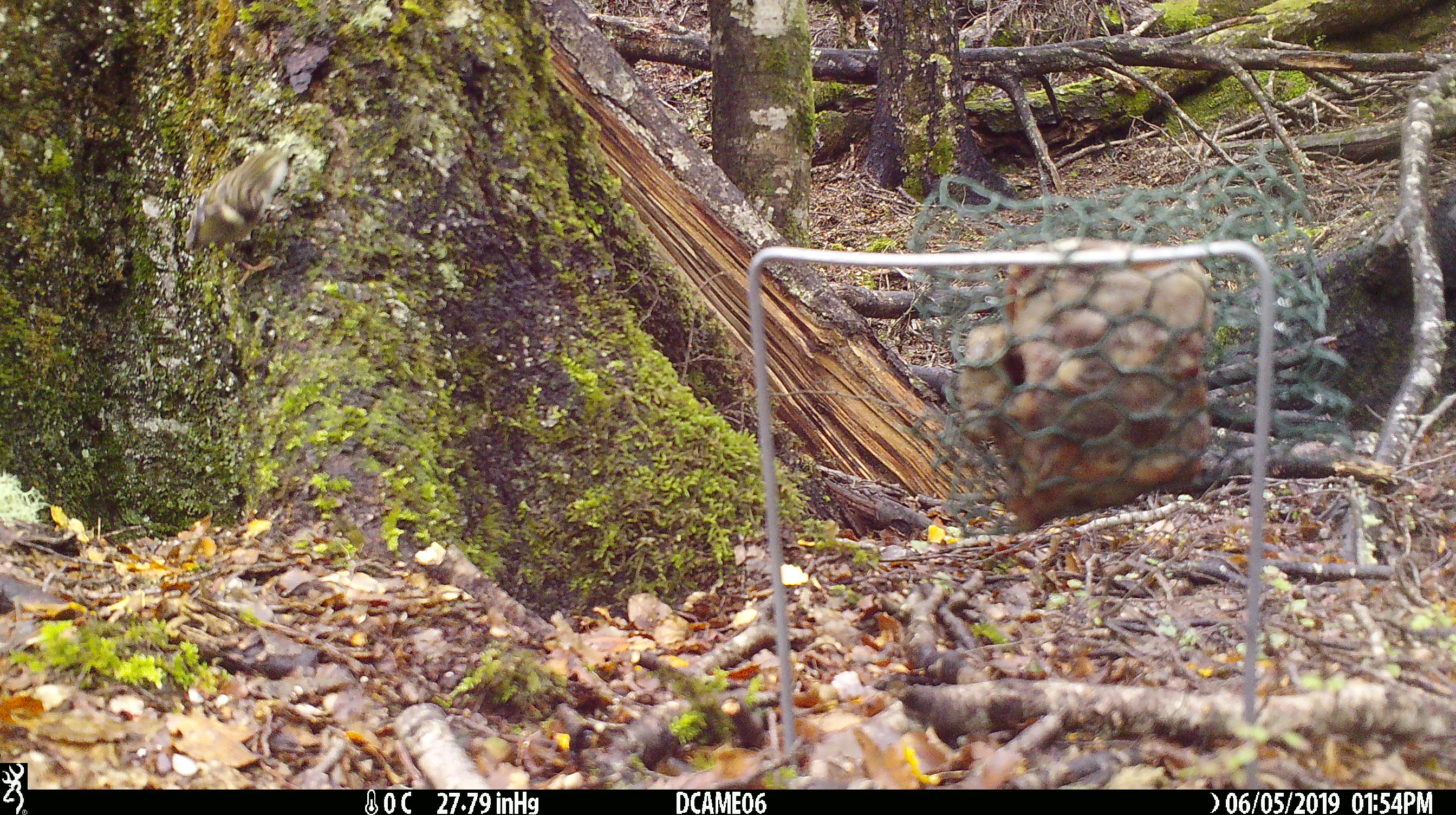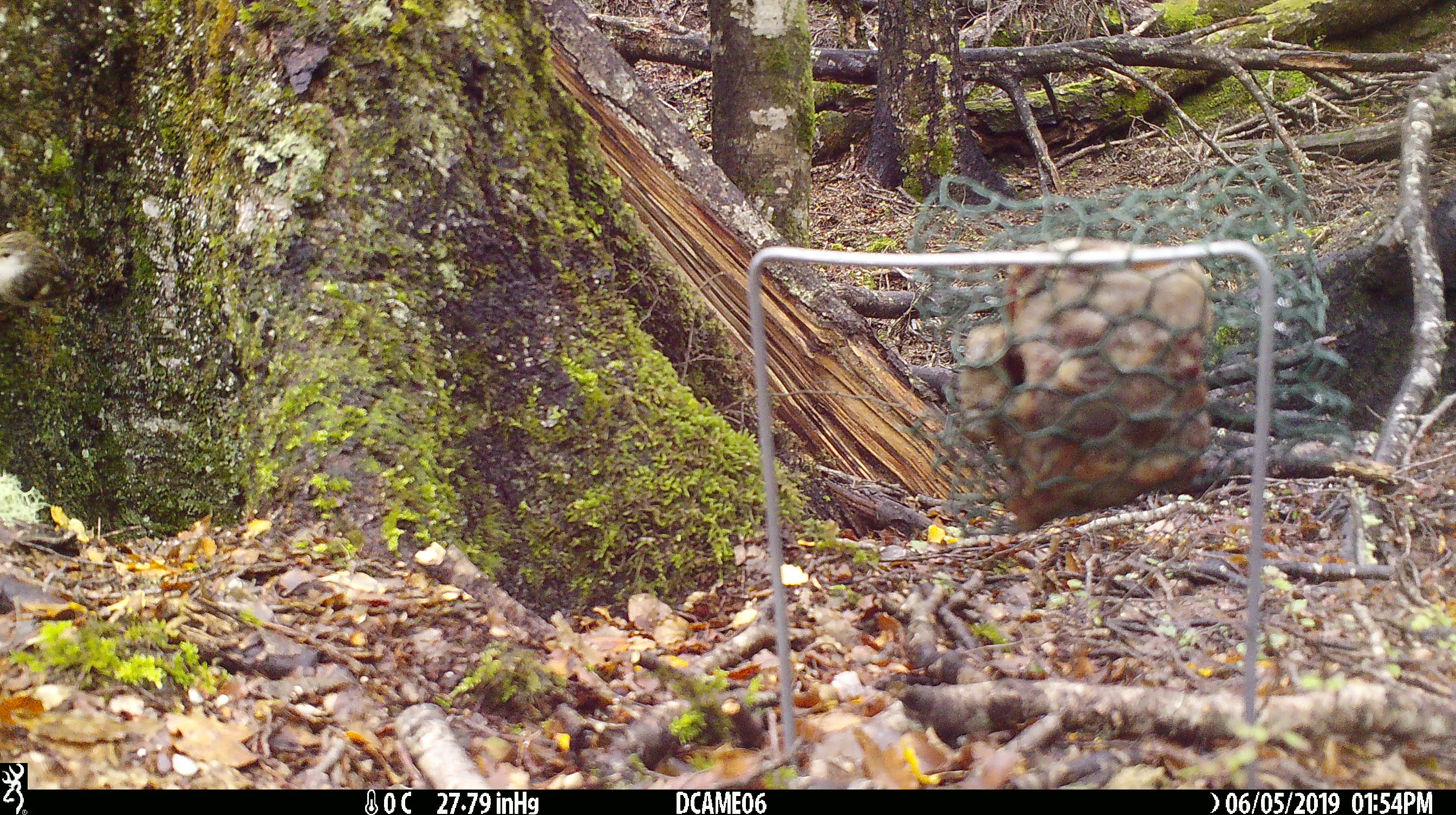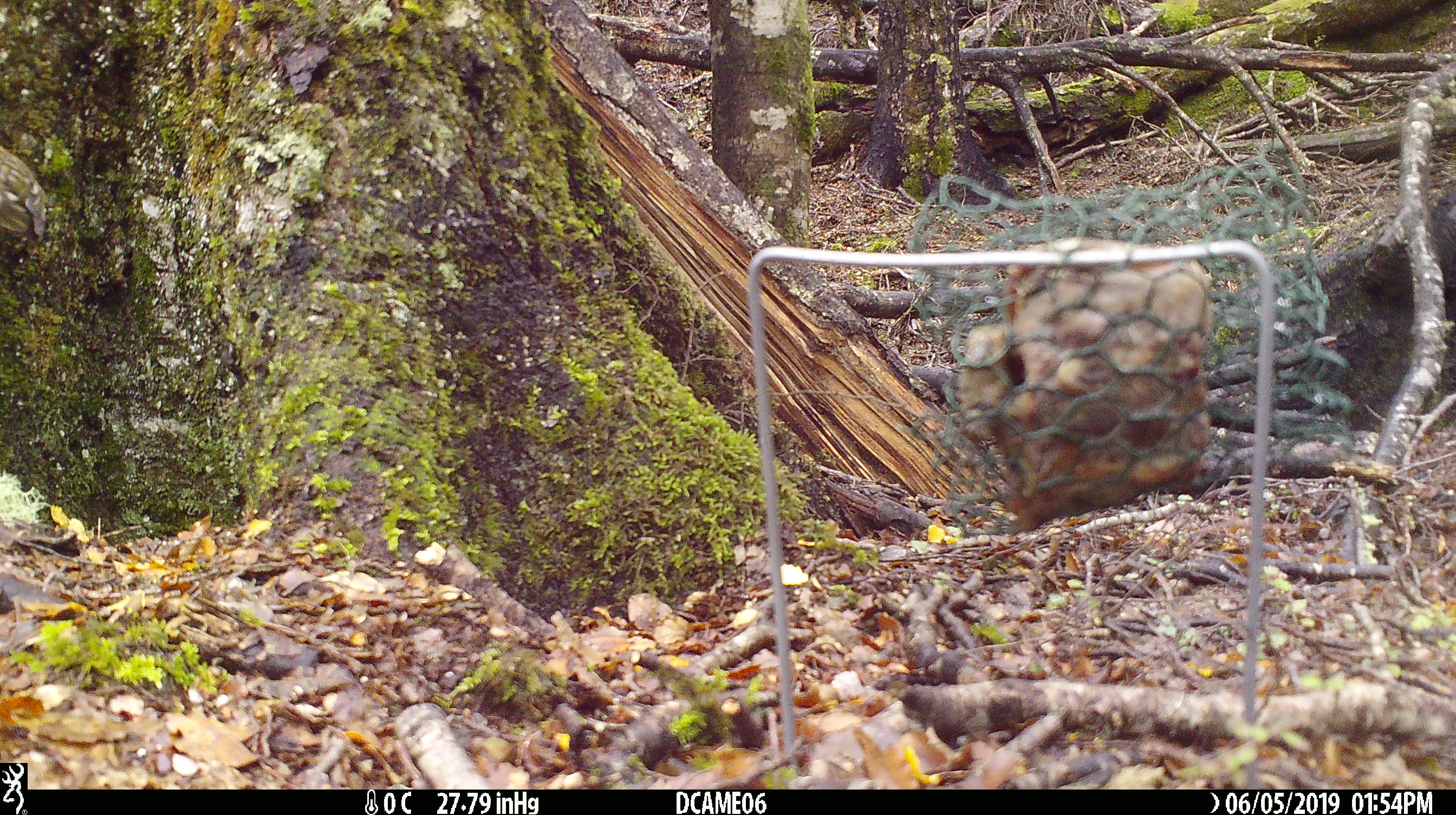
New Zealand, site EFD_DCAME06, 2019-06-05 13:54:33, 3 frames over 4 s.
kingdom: Animalia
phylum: Chordata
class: Aves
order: Passeriformes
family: Acanthisittidae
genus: Acanthisitta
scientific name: Acanthisitta chloris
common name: rifleman